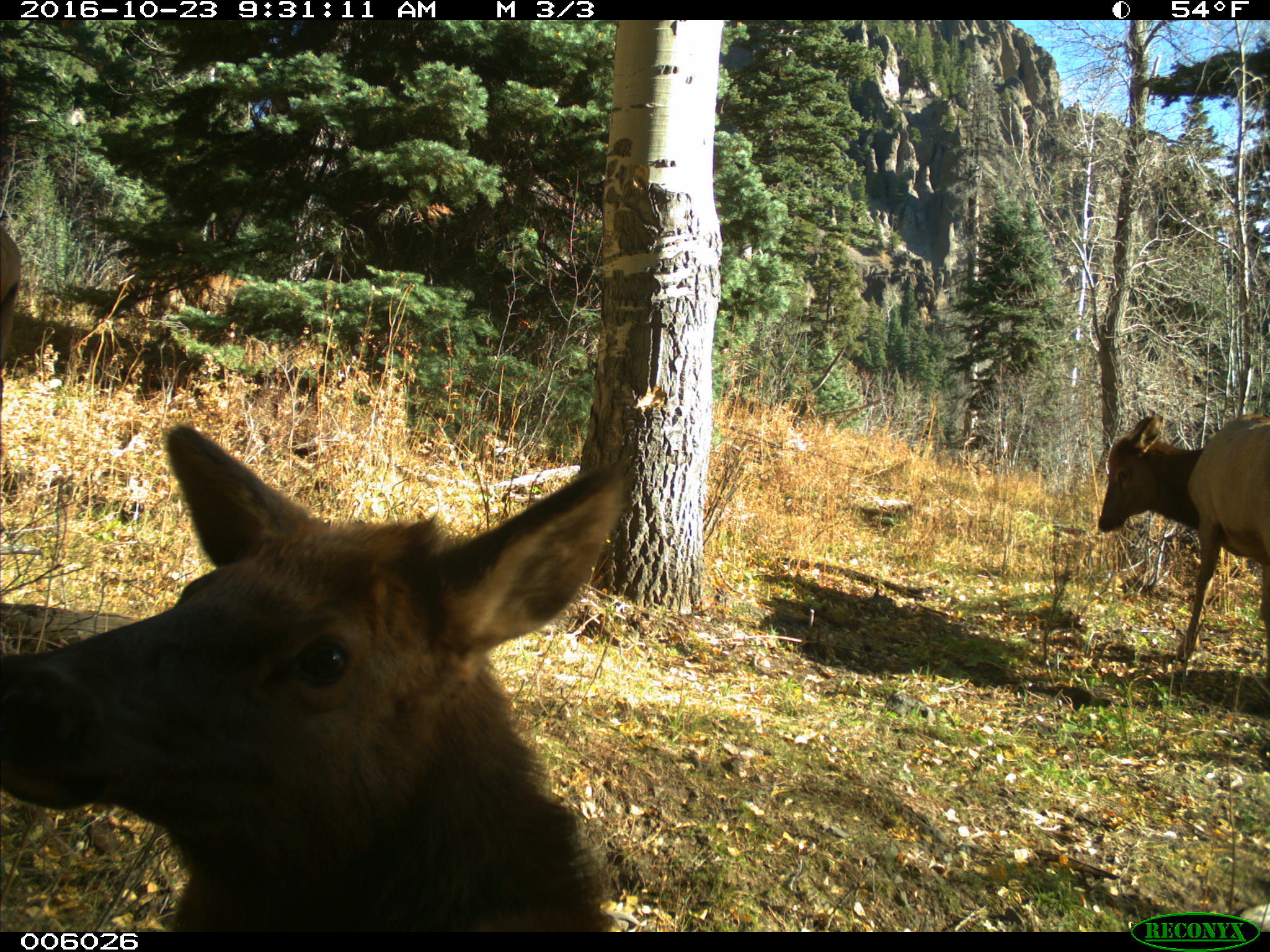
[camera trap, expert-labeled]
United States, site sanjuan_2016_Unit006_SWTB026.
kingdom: Animalia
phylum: Chordata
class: Mammalia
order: Artiodactyla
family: Cervidae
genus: Cervus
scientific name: Cervus elaphus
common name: red deer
Cervus elaphus (red deer).